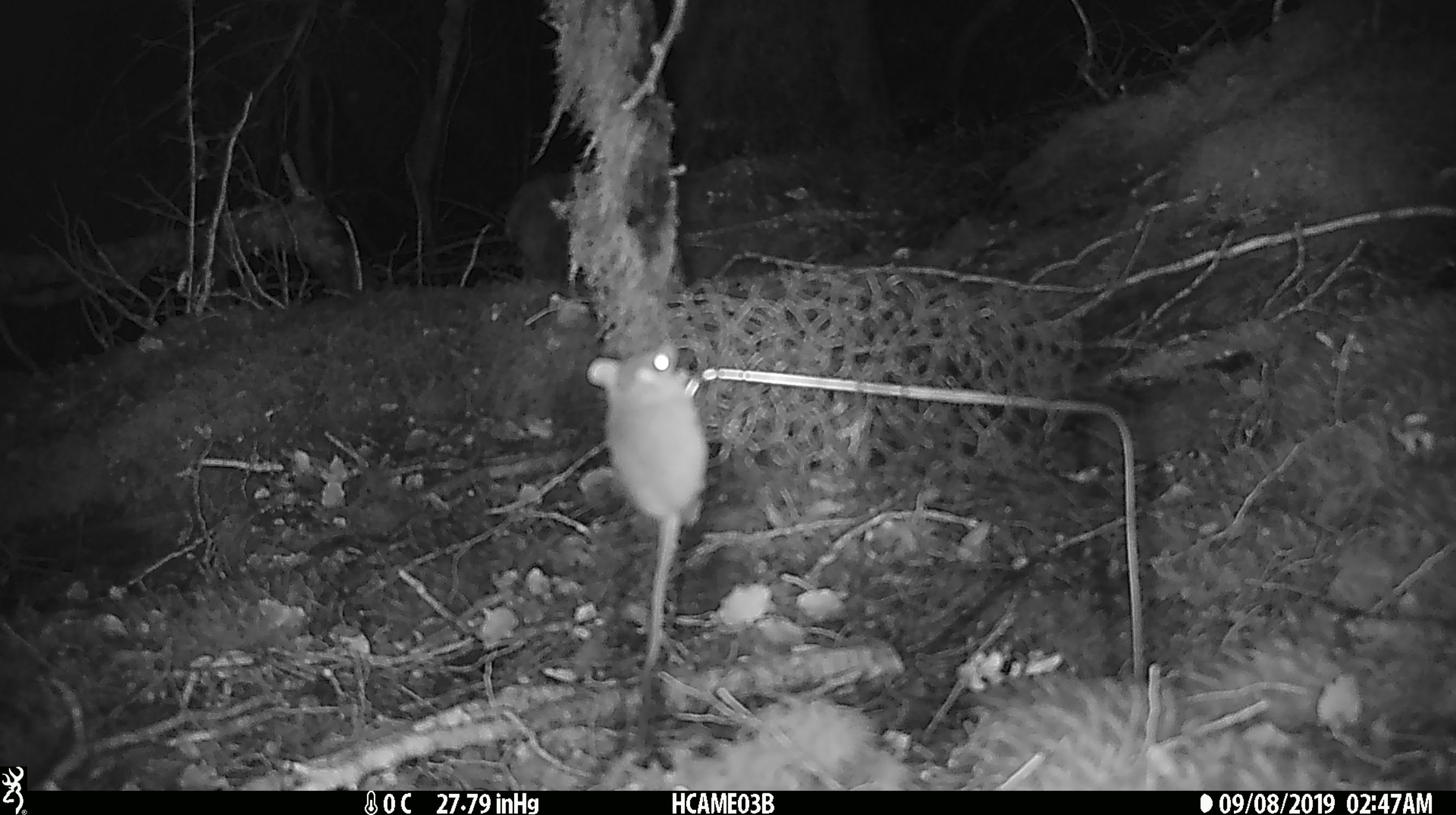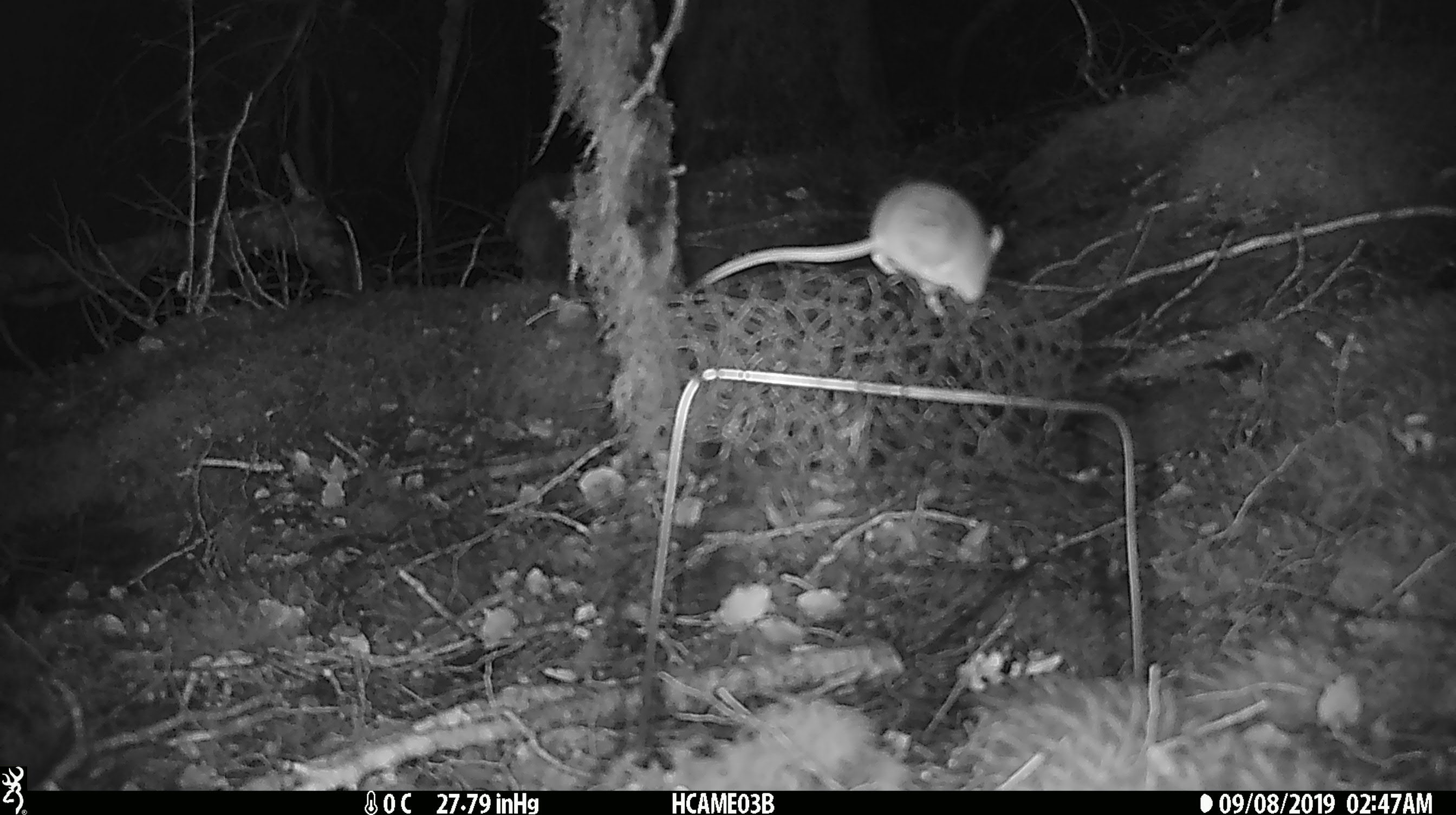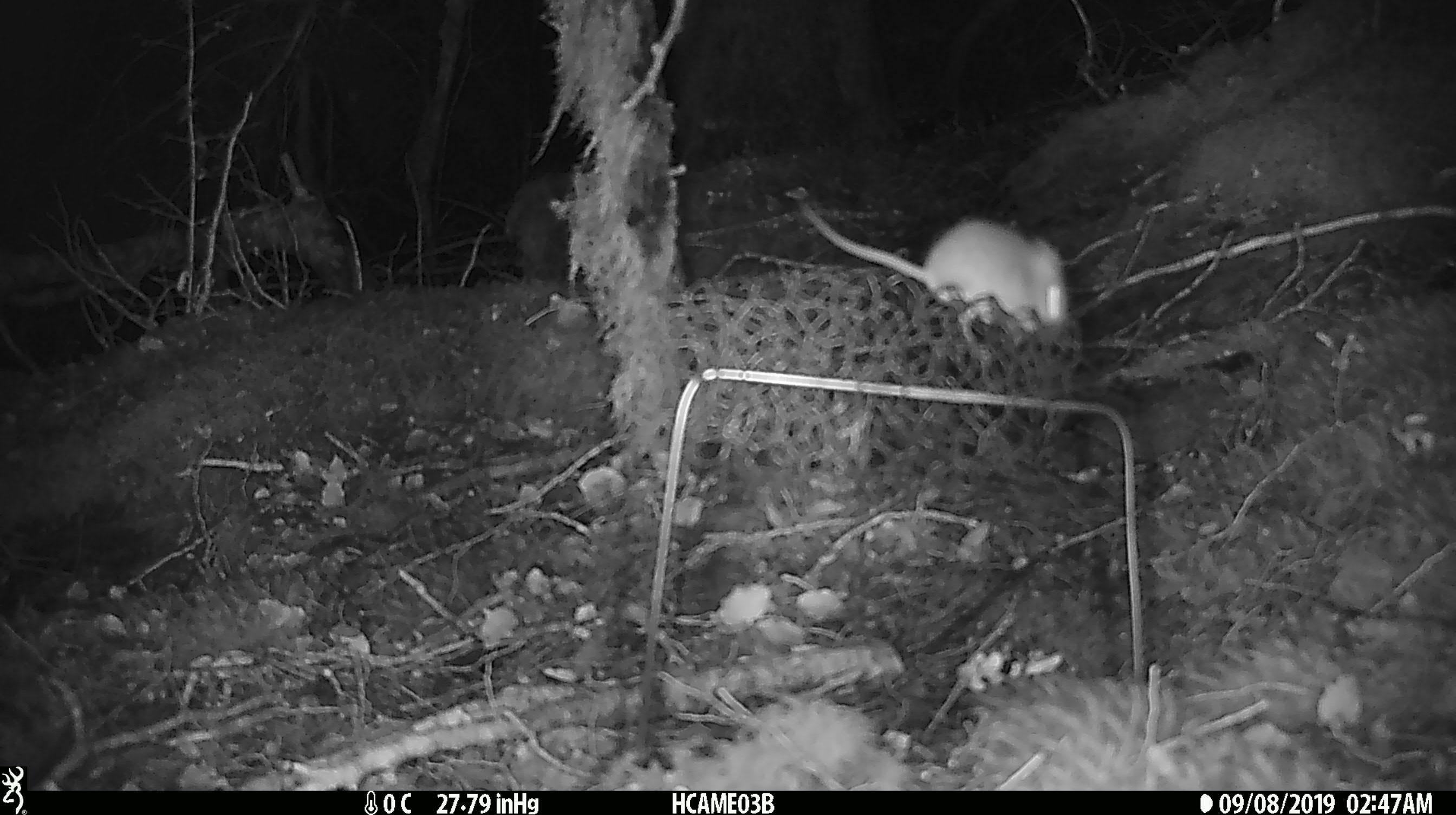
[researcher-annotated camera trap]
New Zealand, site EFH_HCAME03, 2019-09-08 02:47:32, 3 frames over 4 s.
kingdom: Animalia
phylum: Chordata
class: Mammalia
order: Rodentia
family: Muridae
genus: Mus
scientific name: Mus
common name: mouse